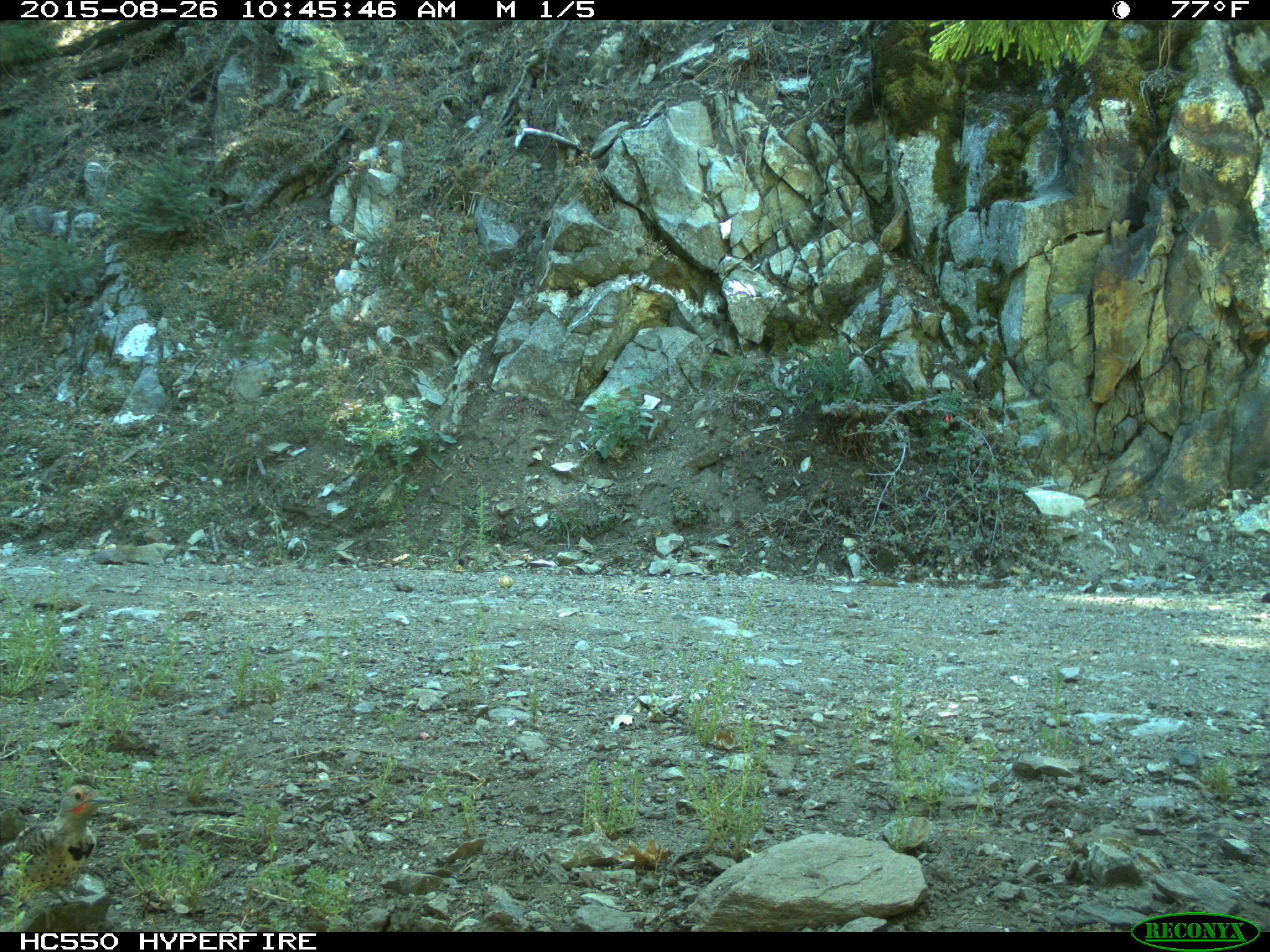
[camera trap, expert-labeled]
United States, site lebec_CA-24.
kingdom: Animalia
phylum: Chordata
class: Aves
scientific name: Aves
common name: birds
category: unidentified bird